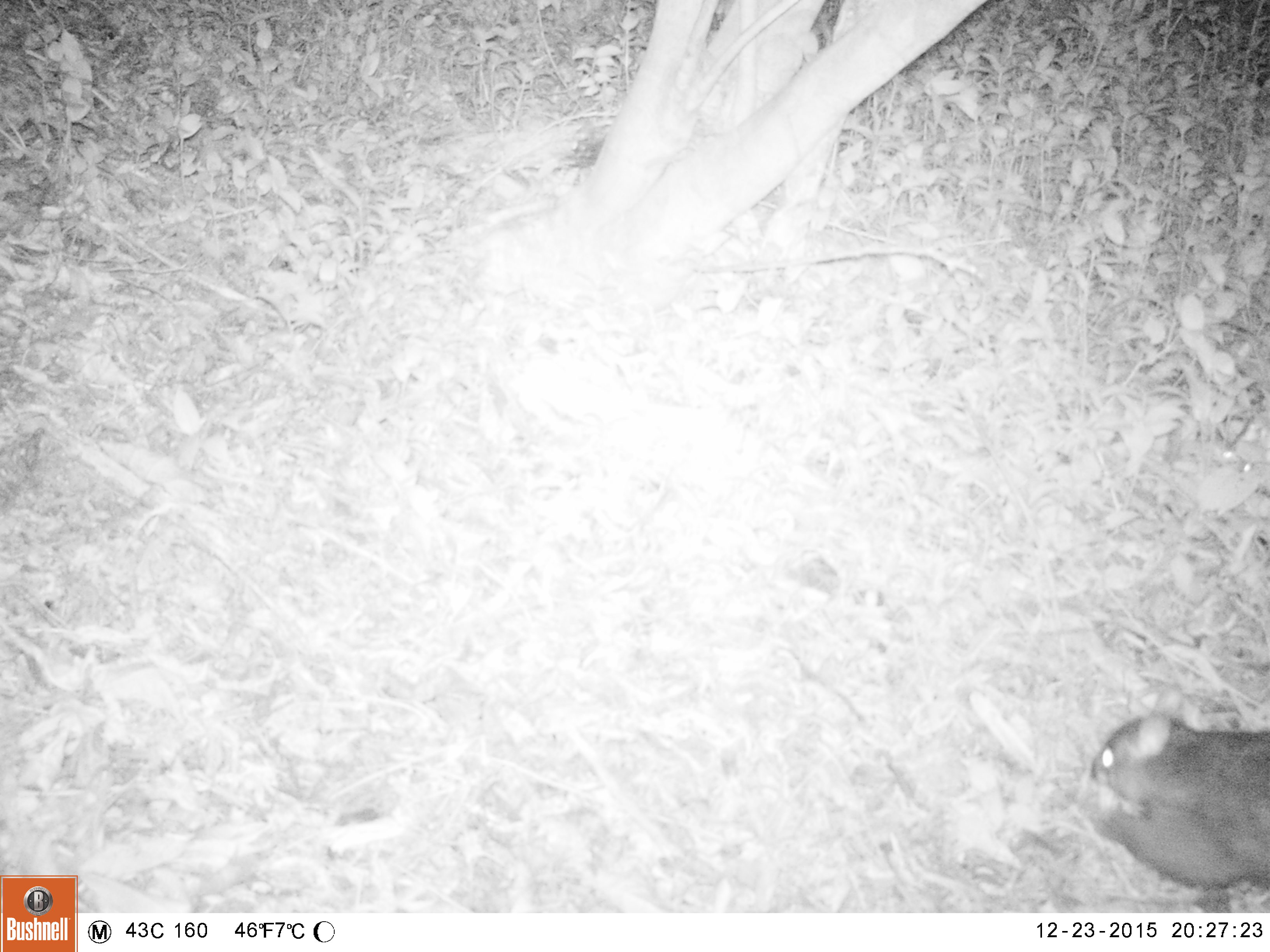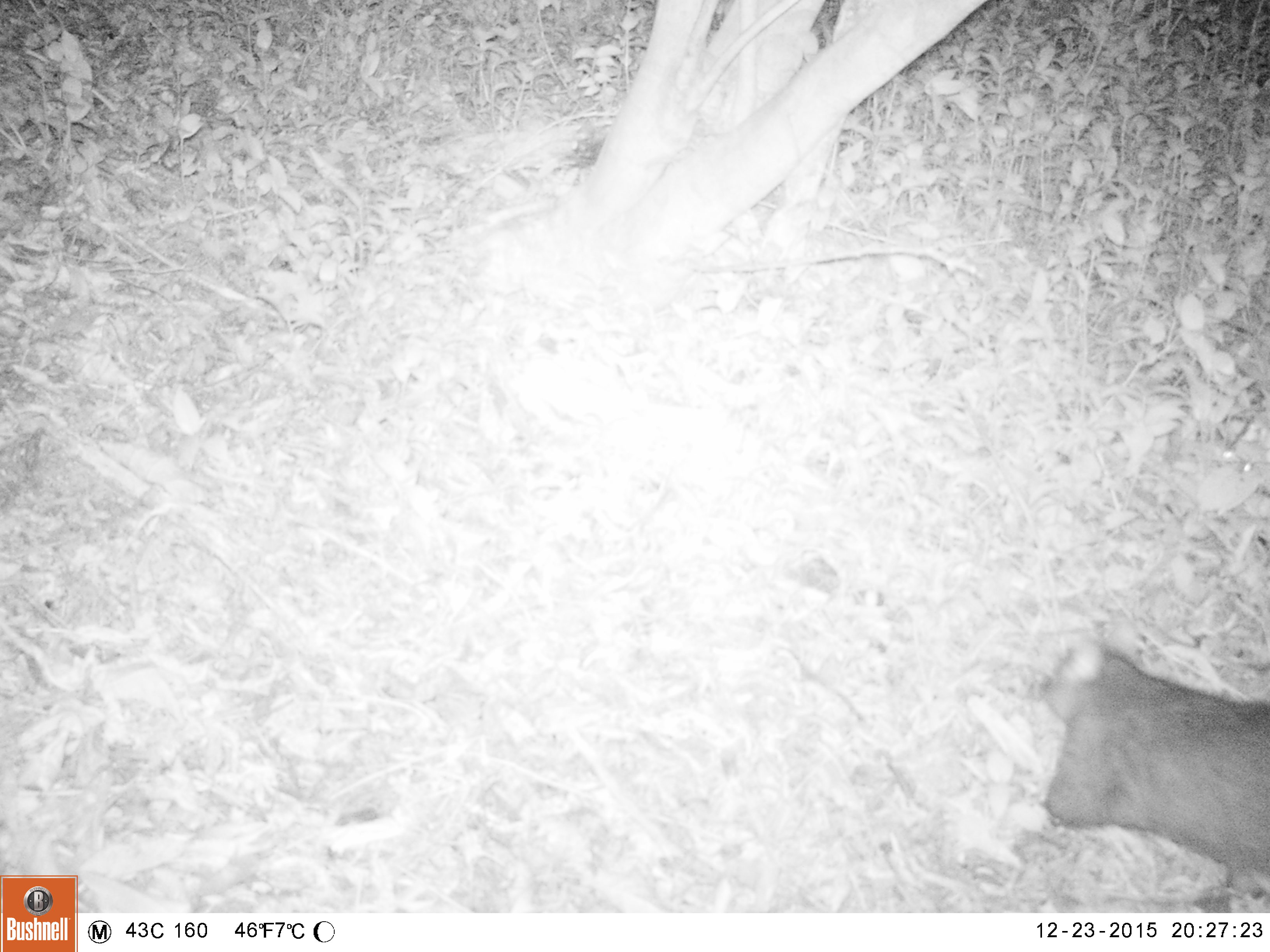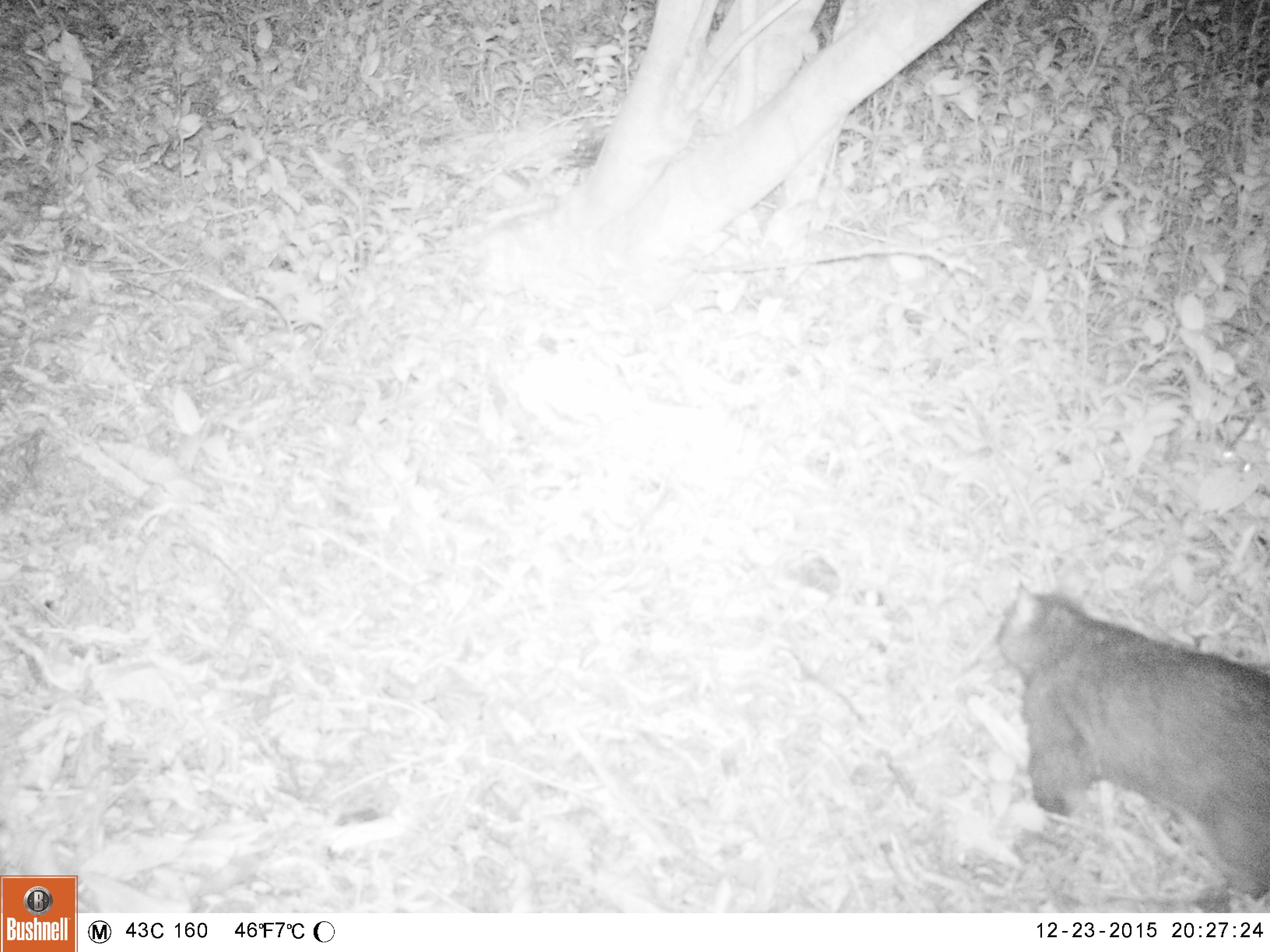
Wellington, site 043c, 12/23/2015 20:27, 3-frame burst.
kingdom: Animalia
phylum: Chordata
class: Mammalia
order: Didelphimorphia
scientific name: Didelphimorphia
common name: possum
Possum (Didelphimorphia).